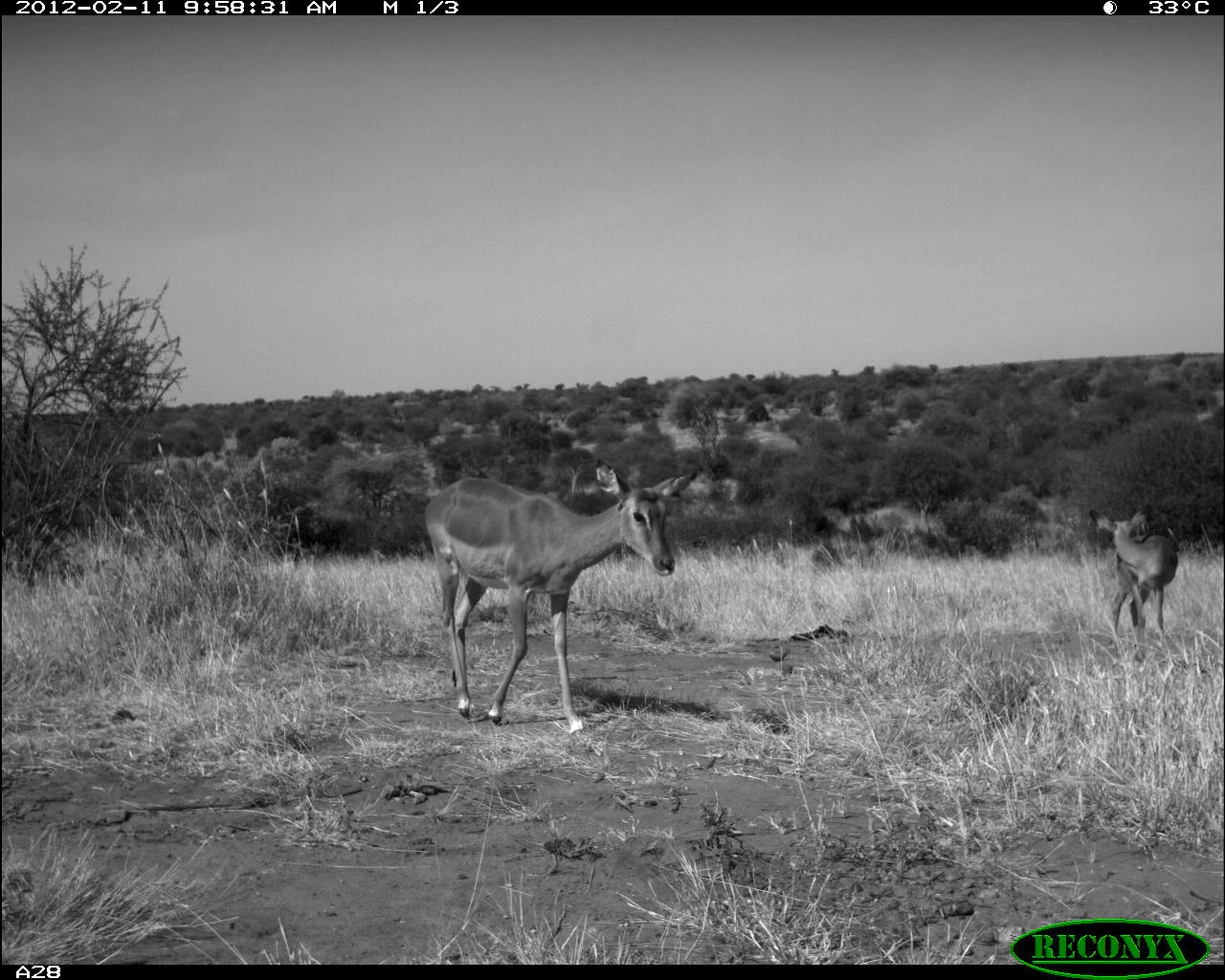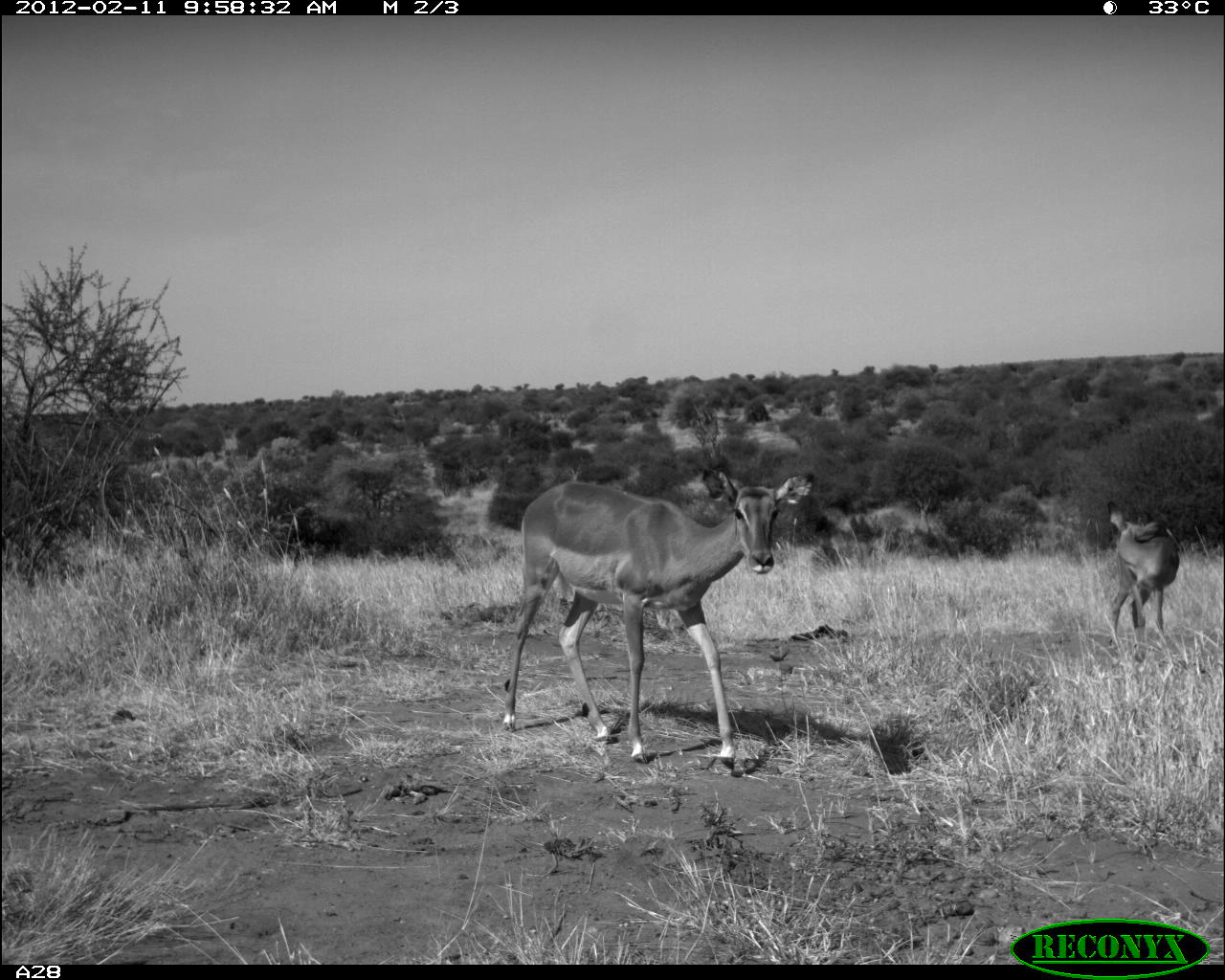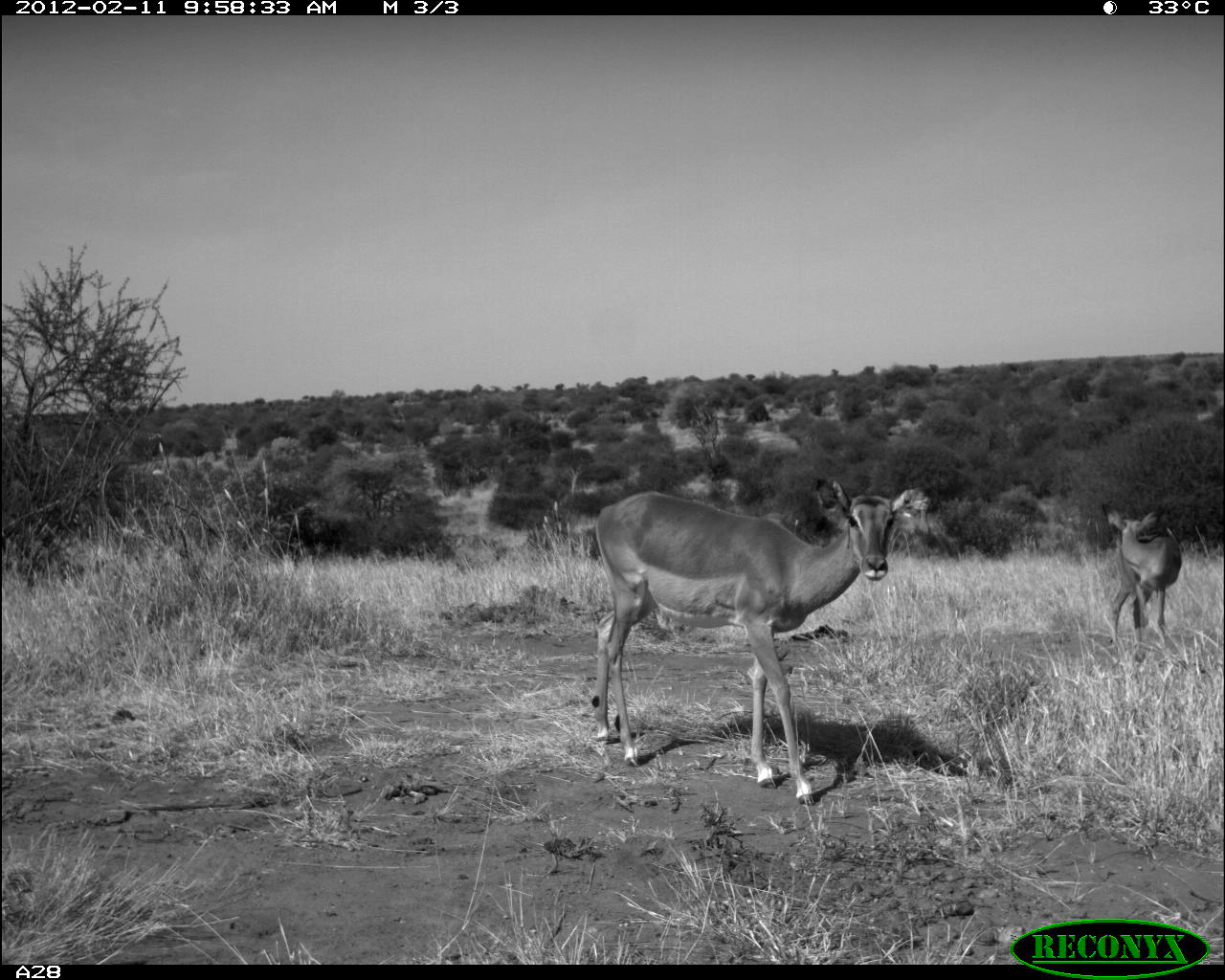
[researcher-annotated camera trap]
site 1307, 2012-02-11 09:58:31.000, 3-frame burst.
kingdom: Animalia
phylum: Chordata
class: Mammalia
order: Artiodactyla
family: Bovidae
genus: Aepyceros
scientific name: Aepyceros melampus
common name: impala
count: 2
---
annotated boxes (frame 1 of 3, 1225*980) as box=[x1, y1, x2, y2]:
aepyceros melampus: box=[423, 460, 698, 735]; box=[1086, 502, 1179, 645]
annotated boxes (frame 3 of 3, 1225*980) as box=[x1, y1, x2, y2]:
aepyceros melampus: box=[590, 475, 940, 806]; box=[1099, 499, 1182, 652]